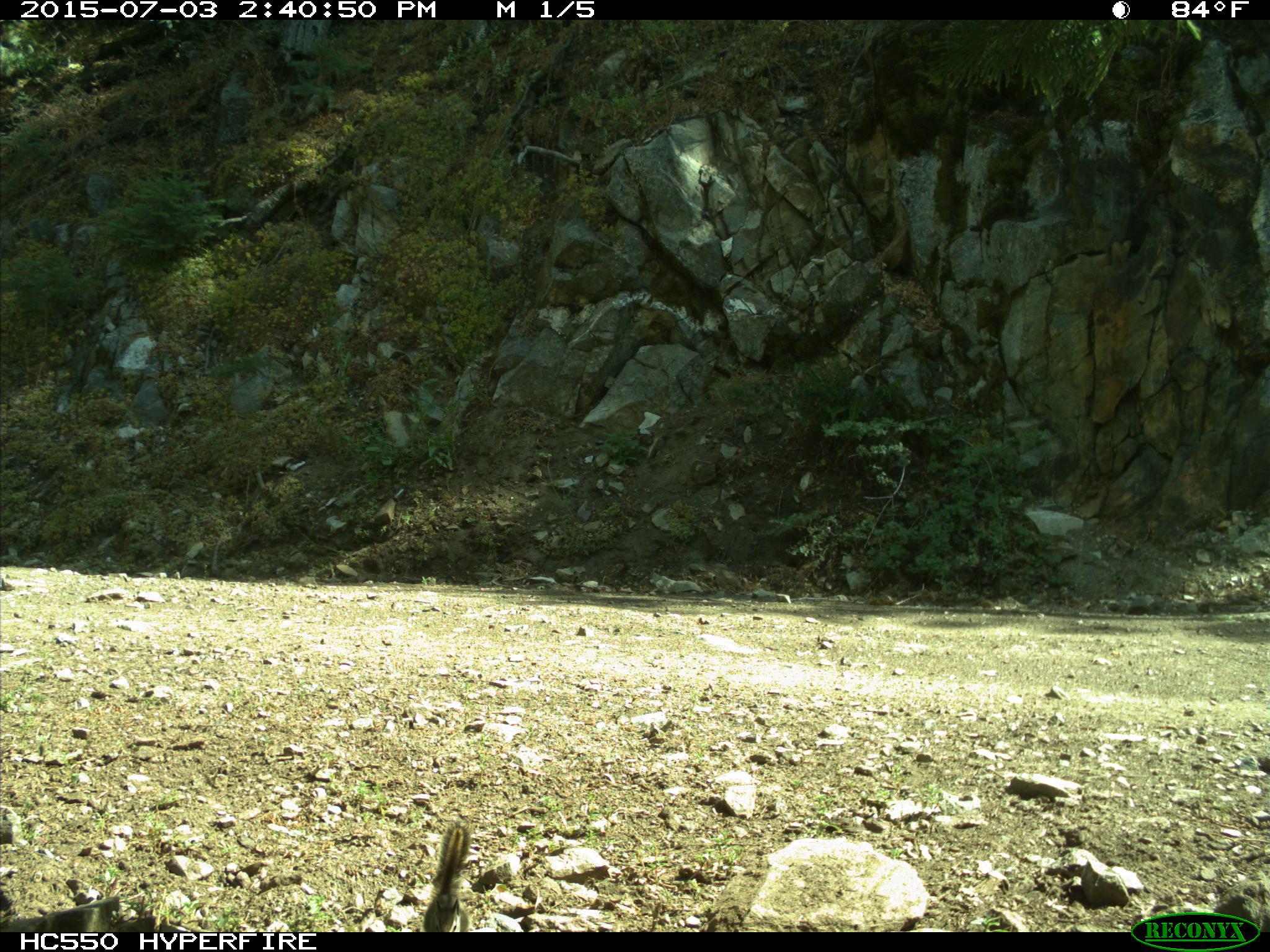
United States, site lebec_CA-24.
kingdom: Animalia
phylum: Chordata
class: Mammalia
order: Rodentia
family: Sciuridae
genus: Tamias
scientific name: Tamias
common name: chipmunk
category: unidentified chipmunk